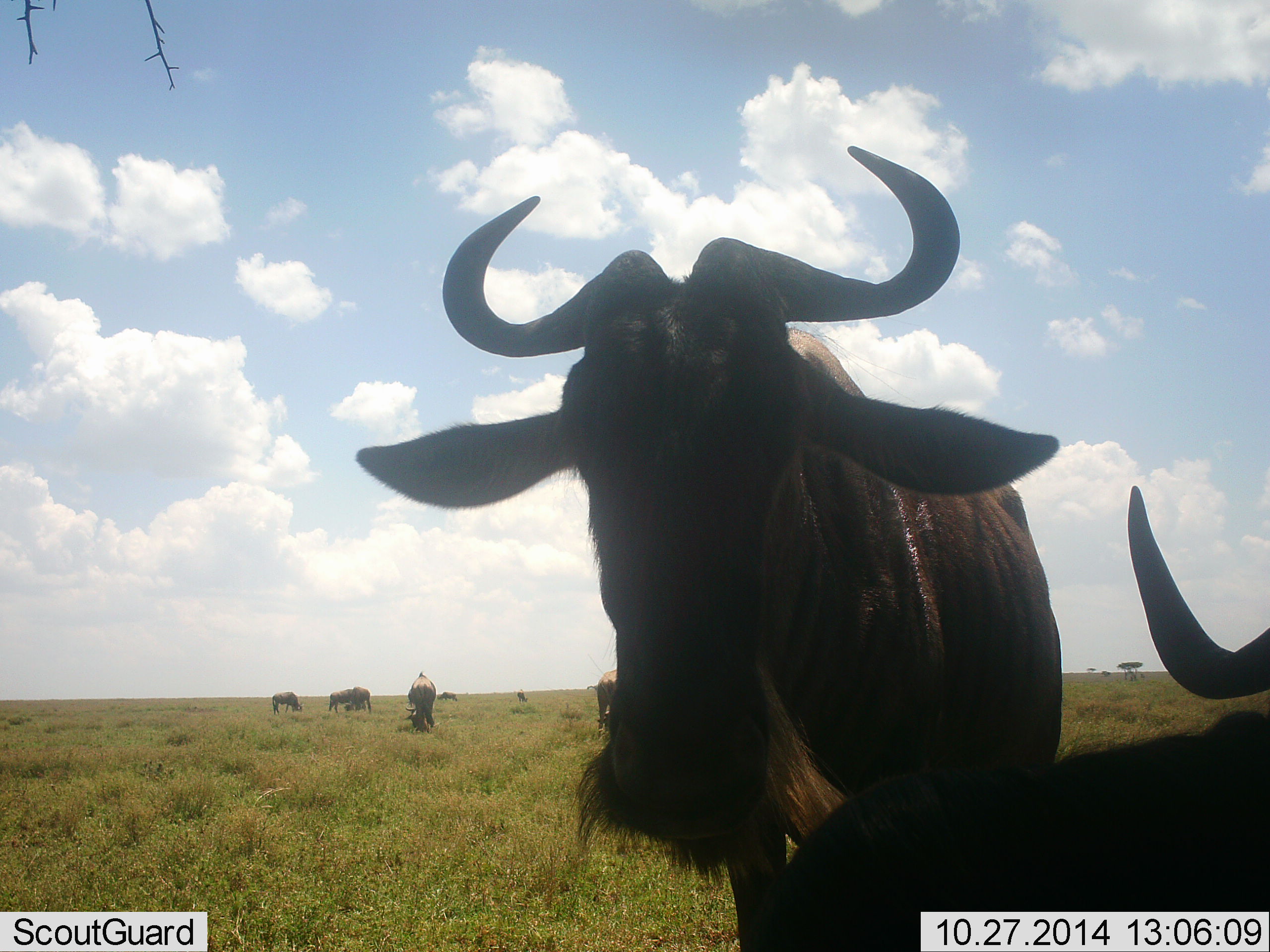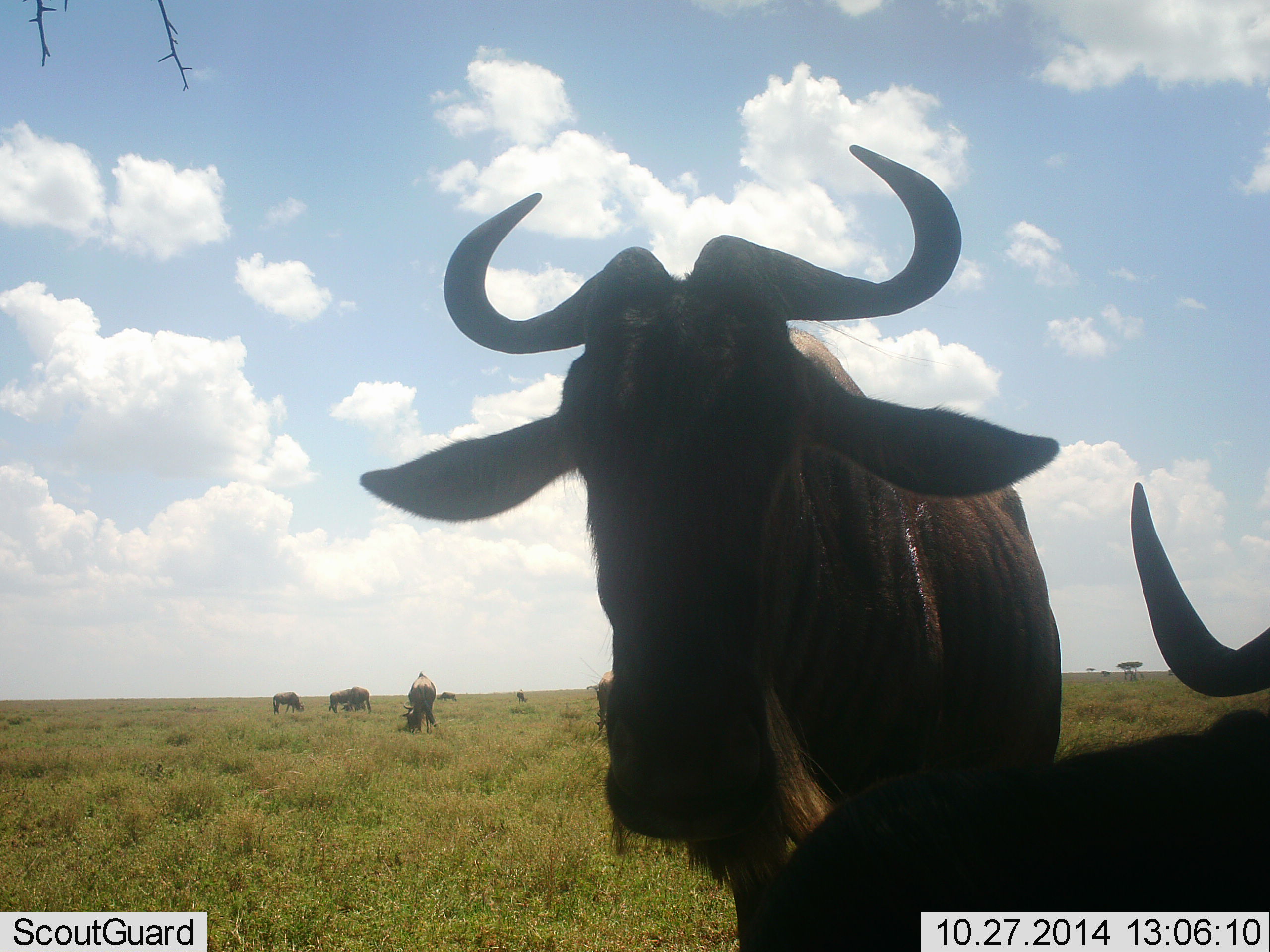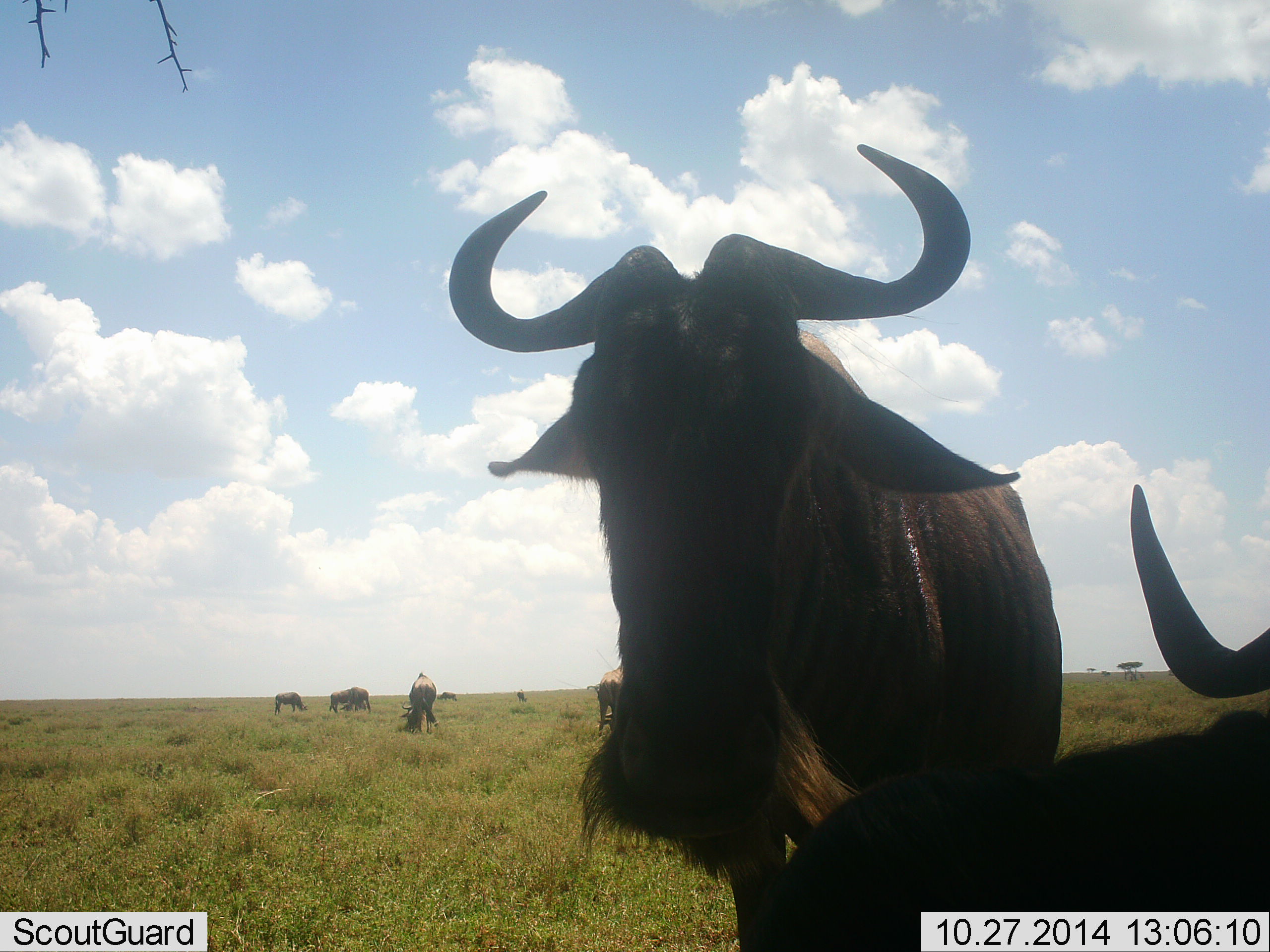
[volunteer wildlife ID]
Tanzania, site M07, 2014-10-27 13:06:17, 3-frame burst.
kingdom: Animalia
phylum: Chordata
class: Mammalia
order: Artiodactyla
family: Bovidae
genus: Connochaetes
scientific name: Connochaetes taurinus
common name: blue wildebeest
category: wildebeest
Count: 7.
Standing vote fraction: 90%.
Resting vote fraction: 40%.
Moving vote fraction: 0%.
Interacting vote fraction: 0%.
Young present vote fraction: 0%.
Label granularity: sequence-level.